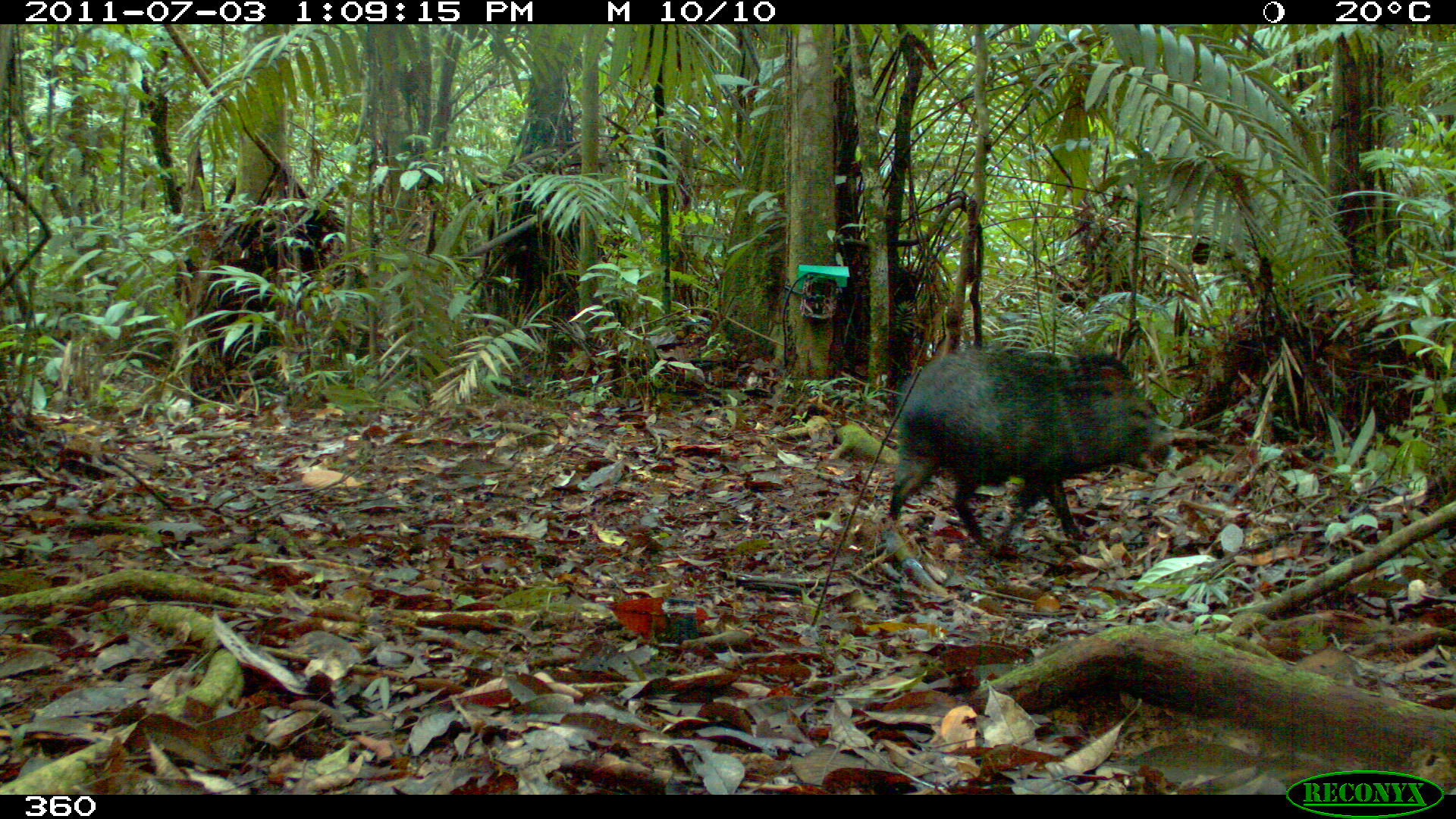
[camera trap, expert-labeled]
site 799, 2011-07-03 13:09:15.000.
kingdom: Animalia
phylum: Chordata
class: Mammalia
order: Artiodactyla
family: Tayassuidae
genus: Pecari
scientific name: Pecari tajacu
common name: collared peccary